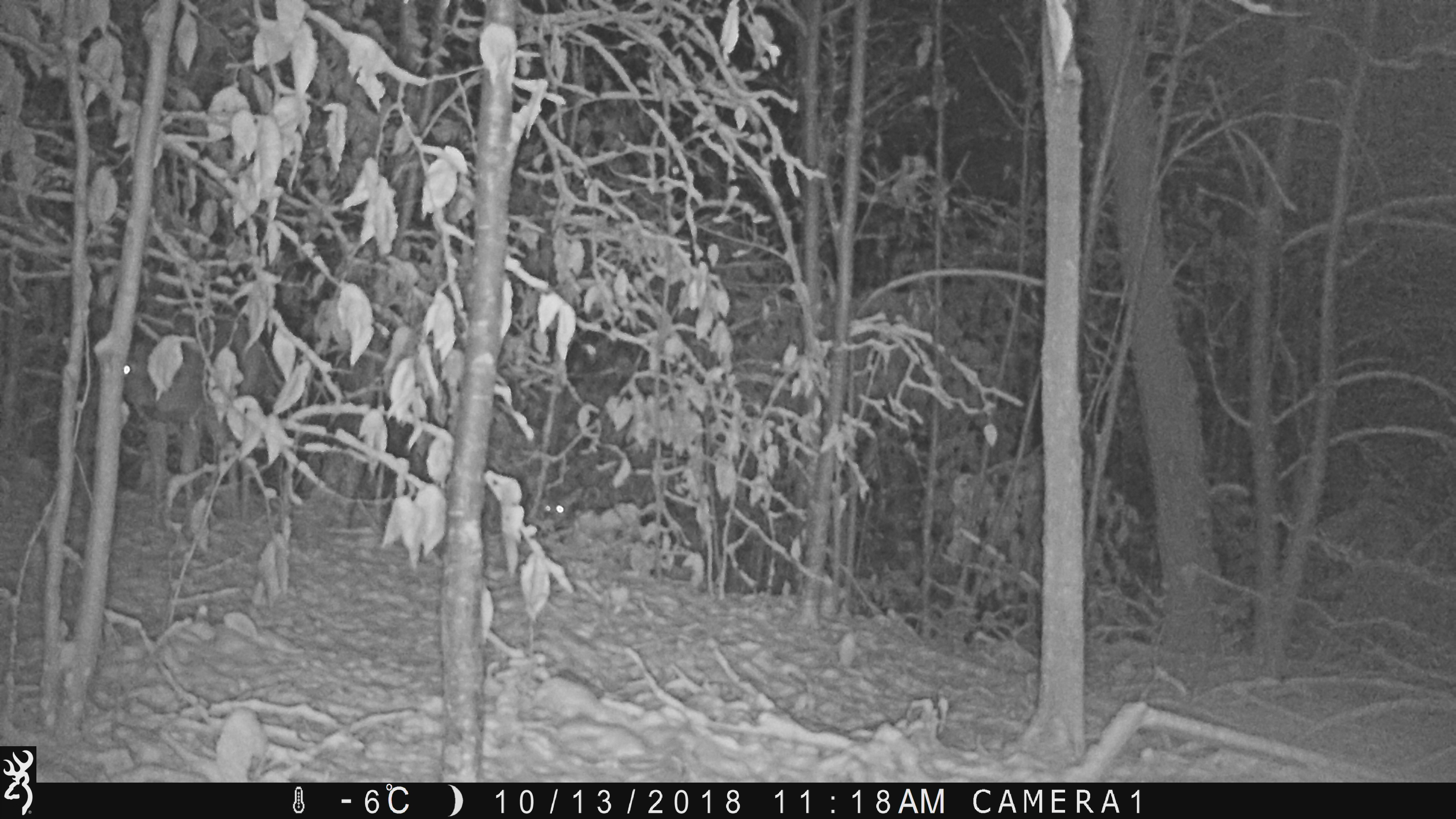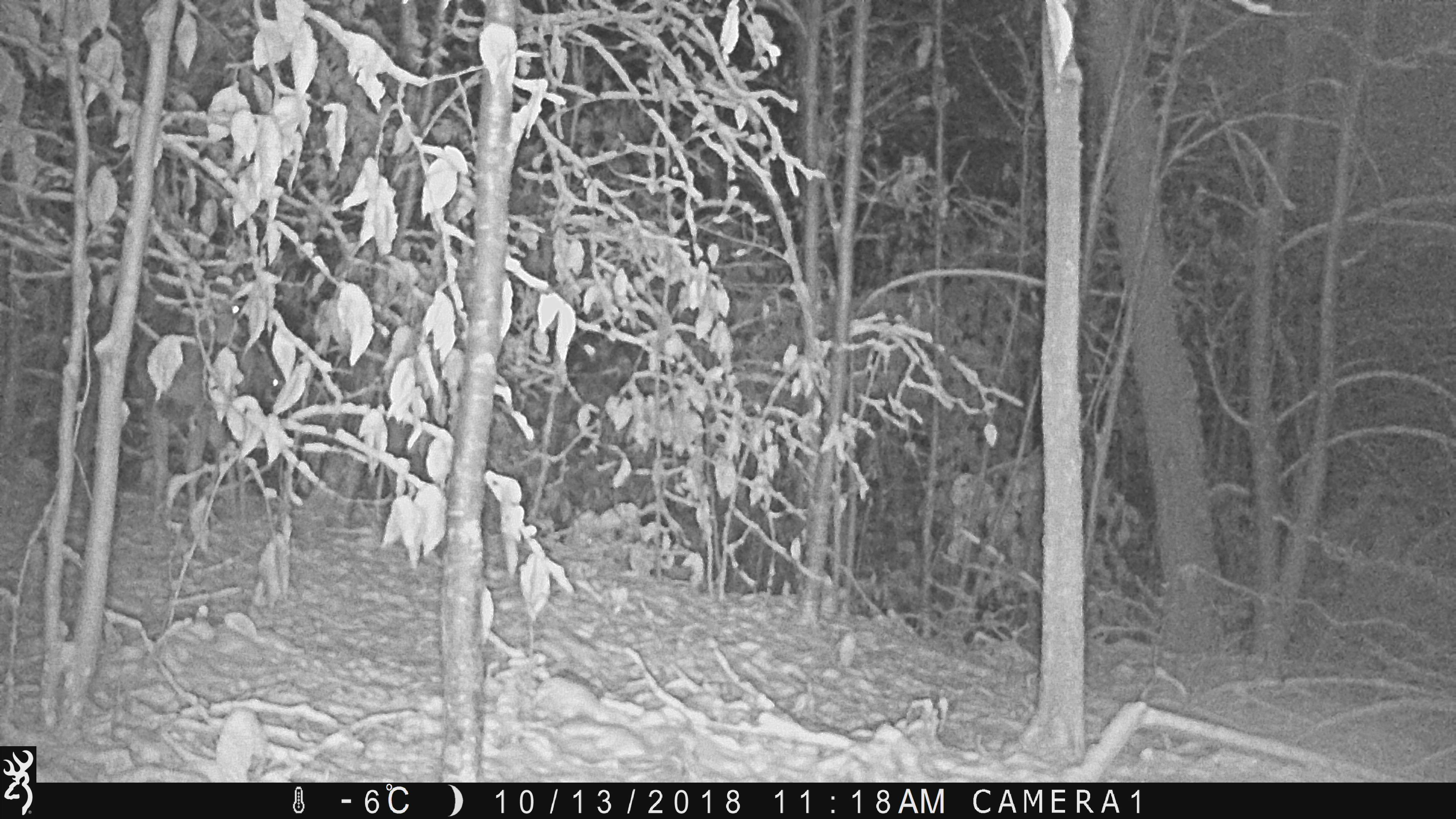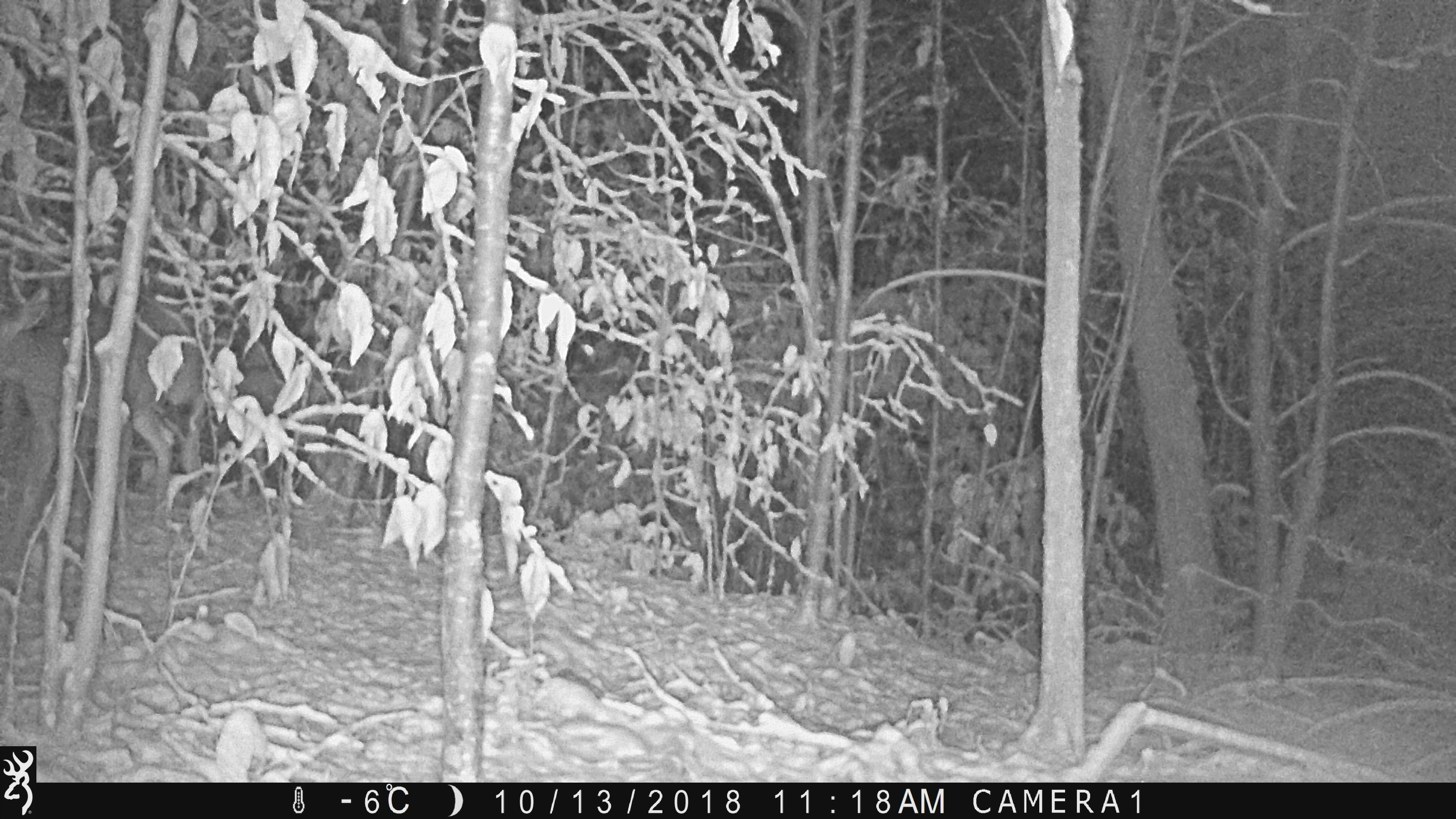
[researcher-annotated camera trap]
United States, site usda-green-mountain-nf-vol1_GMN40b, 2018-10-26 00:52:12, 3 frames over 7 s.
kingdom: Animalia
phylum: Chordata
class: Mammalia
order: Artiodactyla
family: Cervidae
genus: Odocoileus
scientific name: Odocoileus virginianus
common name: white-tailed deer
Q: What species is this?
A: White-tailed deer (Odocoileus virginianus).